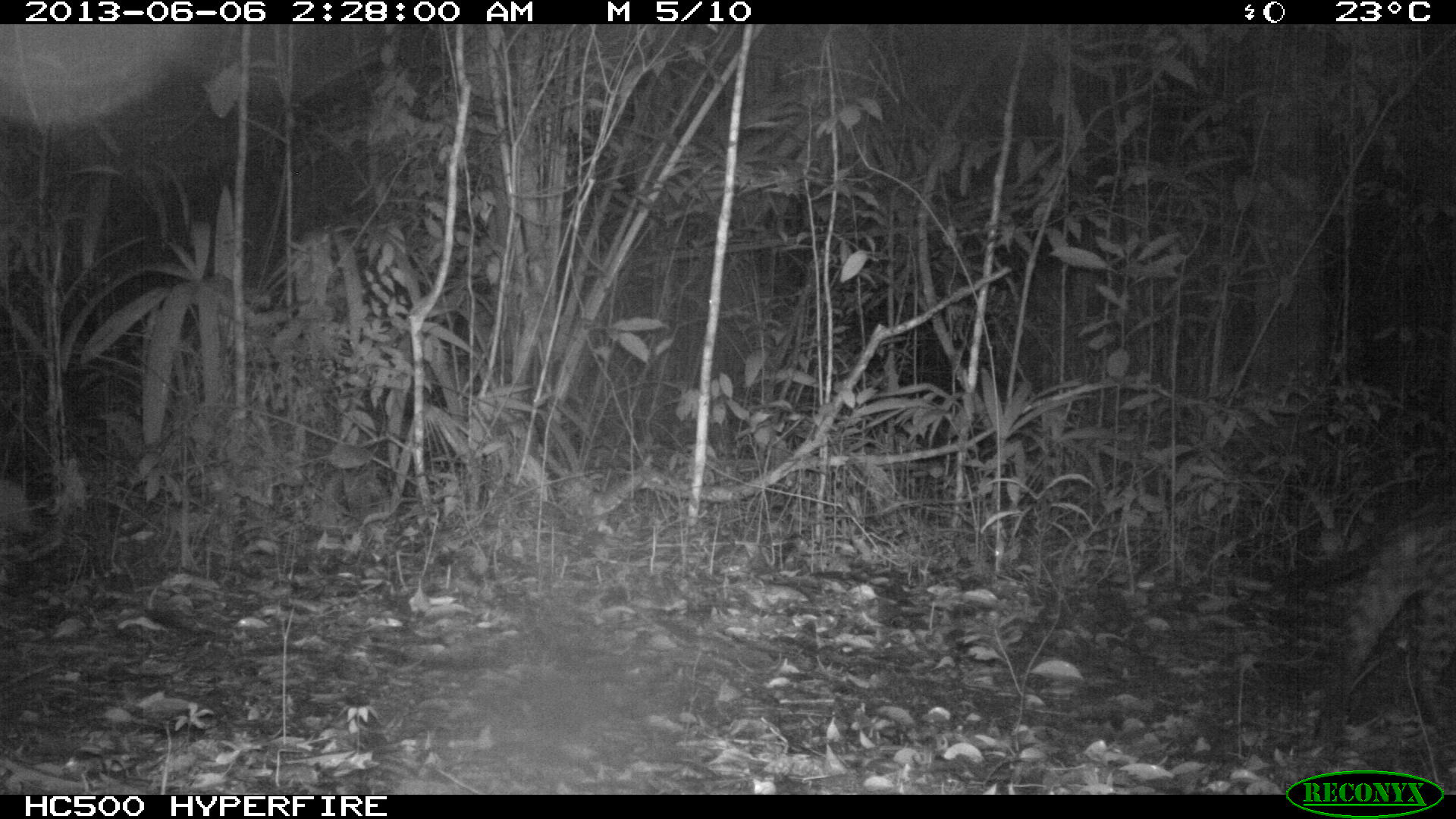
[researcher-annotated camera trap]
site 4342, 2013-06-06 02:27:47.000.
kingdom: Animalia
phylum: Chordata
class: Mammalia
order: Carnivora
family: Felidae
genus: Leopardus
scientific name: Leopardus pardalis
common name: ocelot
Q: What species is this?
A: Leopardus pardalis (ocelot).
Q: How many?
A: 1.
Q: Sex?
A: Male.